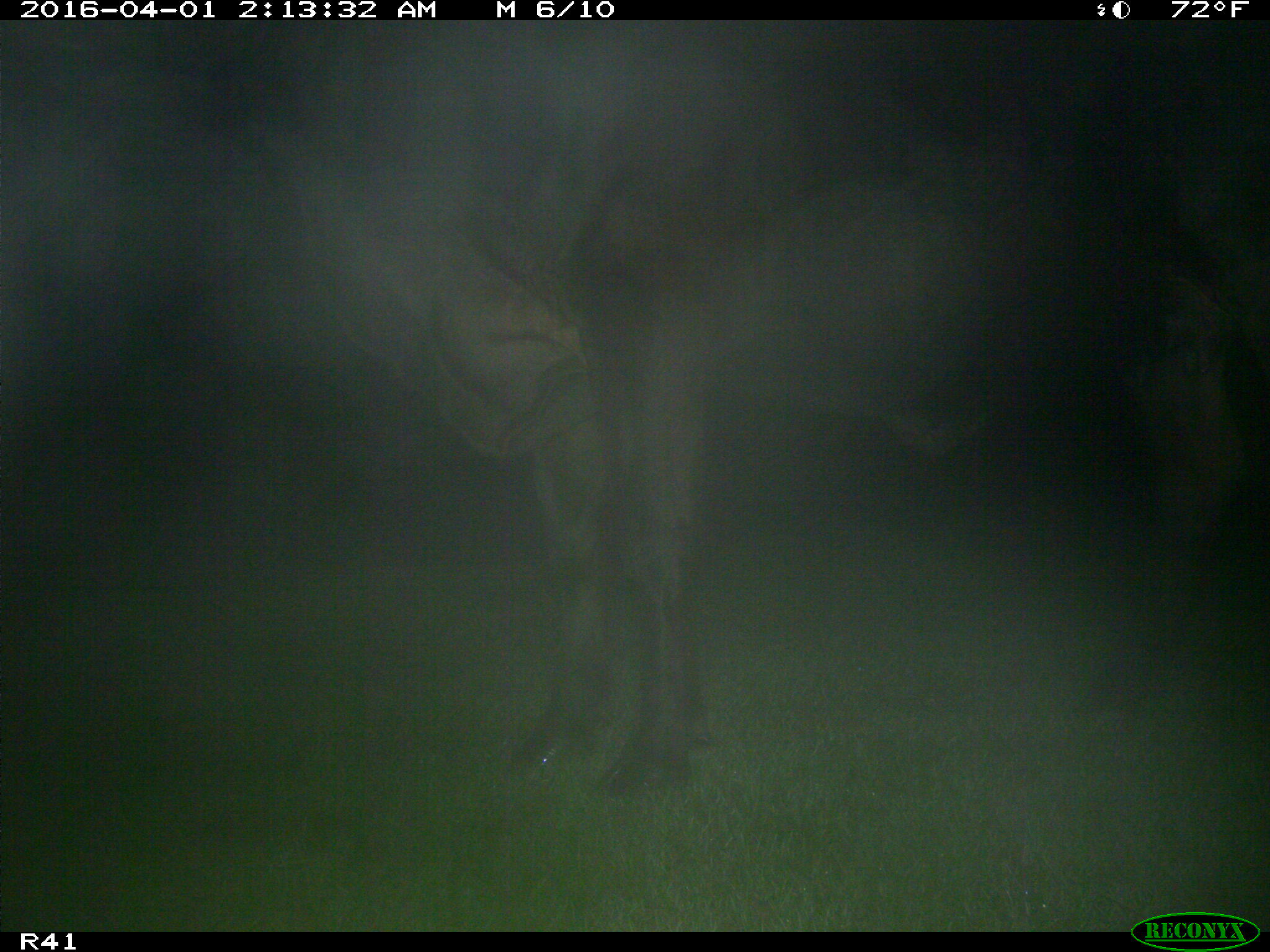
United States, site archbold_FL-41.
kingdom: Animalia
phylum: Chordata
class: Mammalia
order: Artiodactyla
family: Bovidae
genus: Bos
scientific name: Bos taurus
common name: domestic cow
Bos taurus (domestic cow).